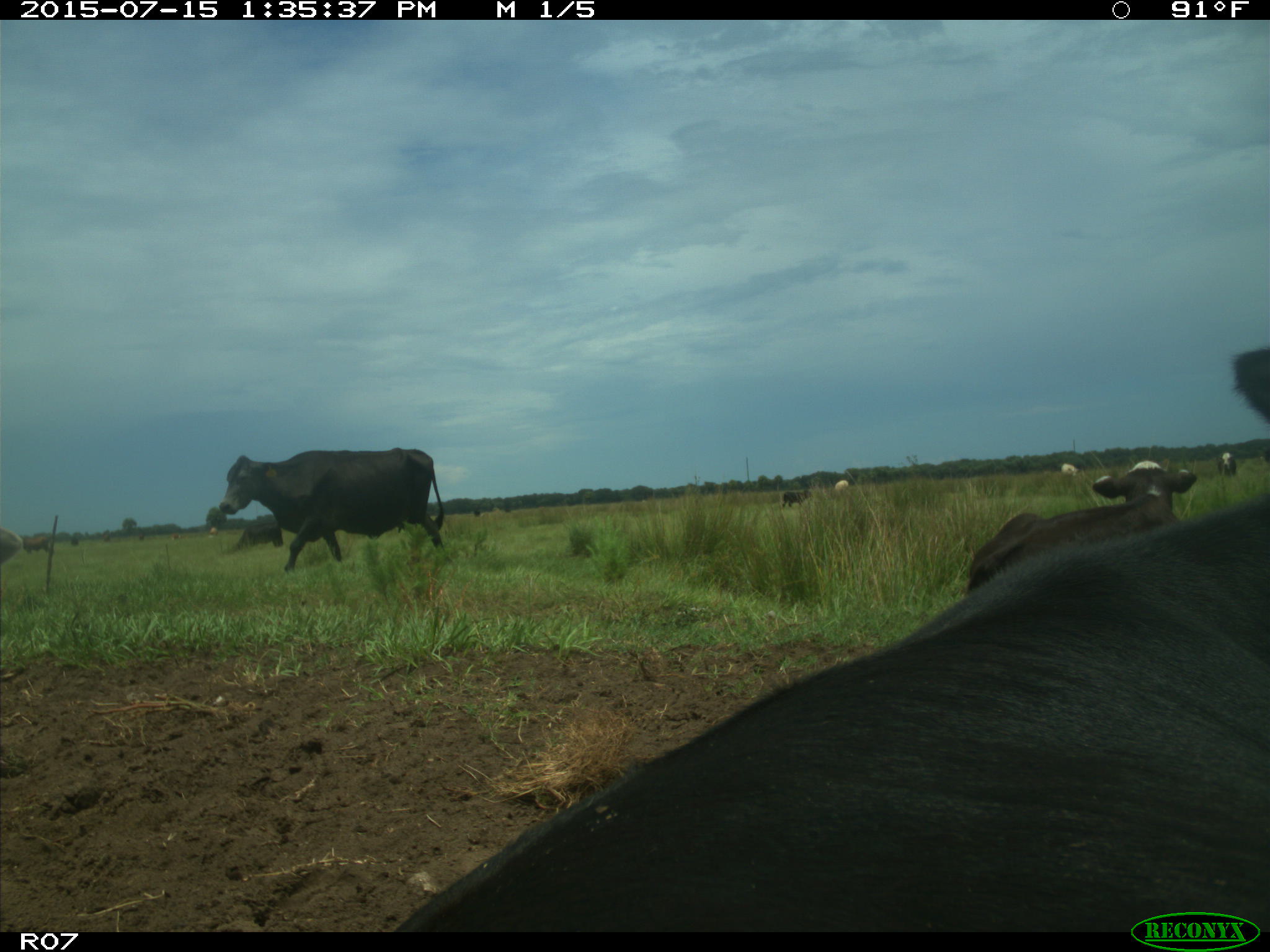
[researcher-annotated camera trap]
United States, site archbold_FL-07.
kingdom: Animalia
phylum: Chordata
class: Mammalia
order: Artiodactyla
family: Bovidae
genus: Bos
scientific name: Bos taurus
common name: domestic cow